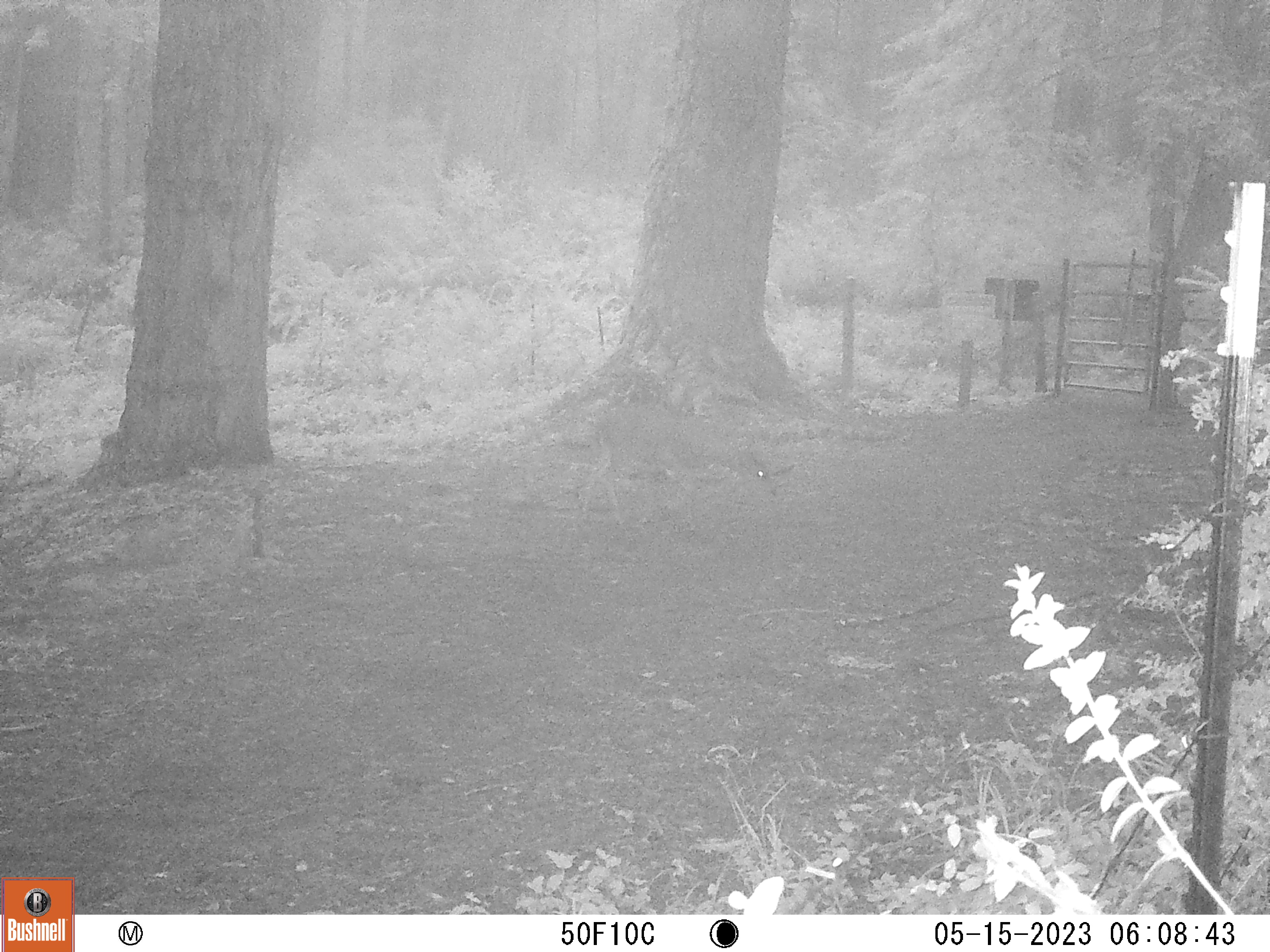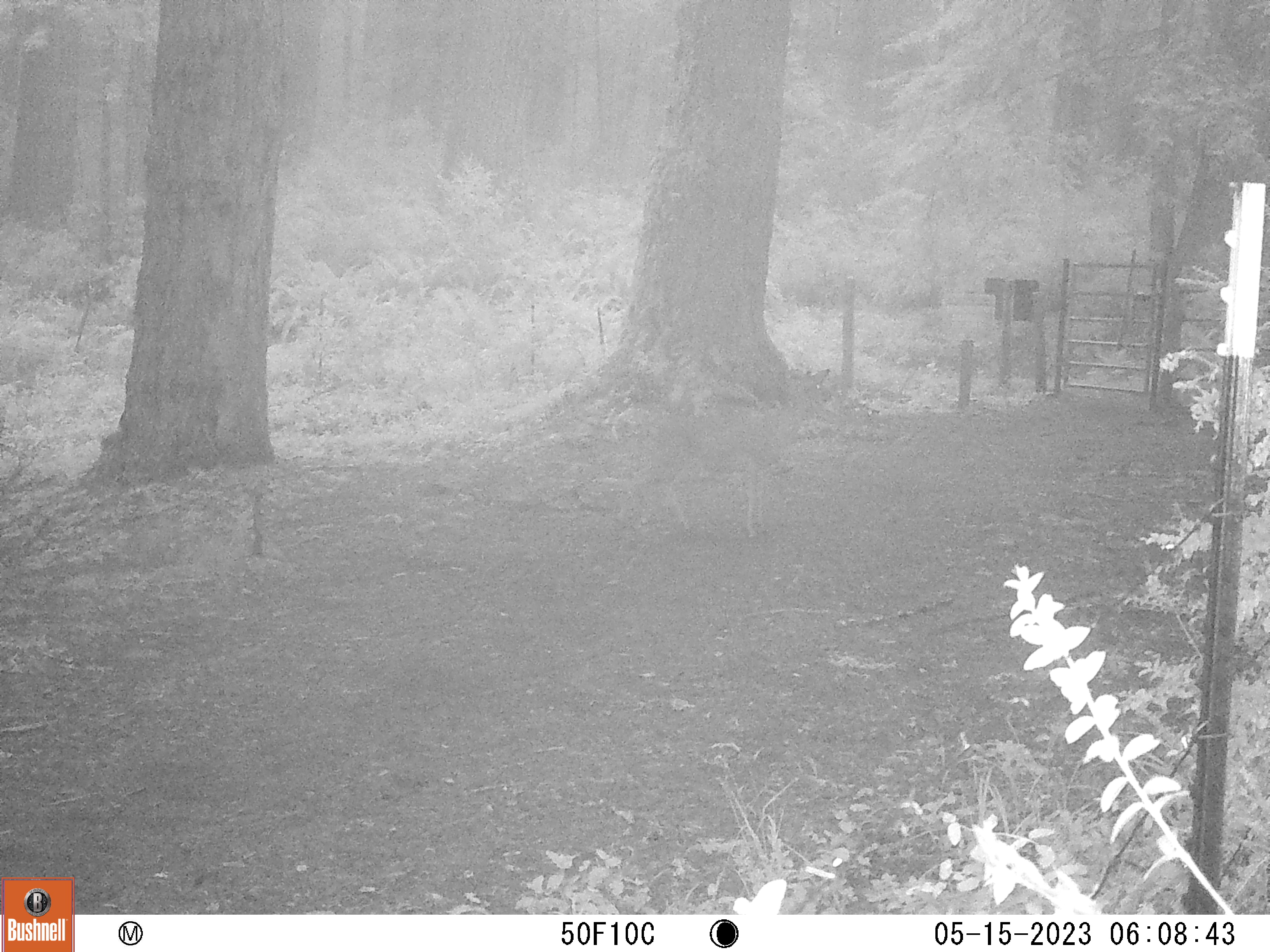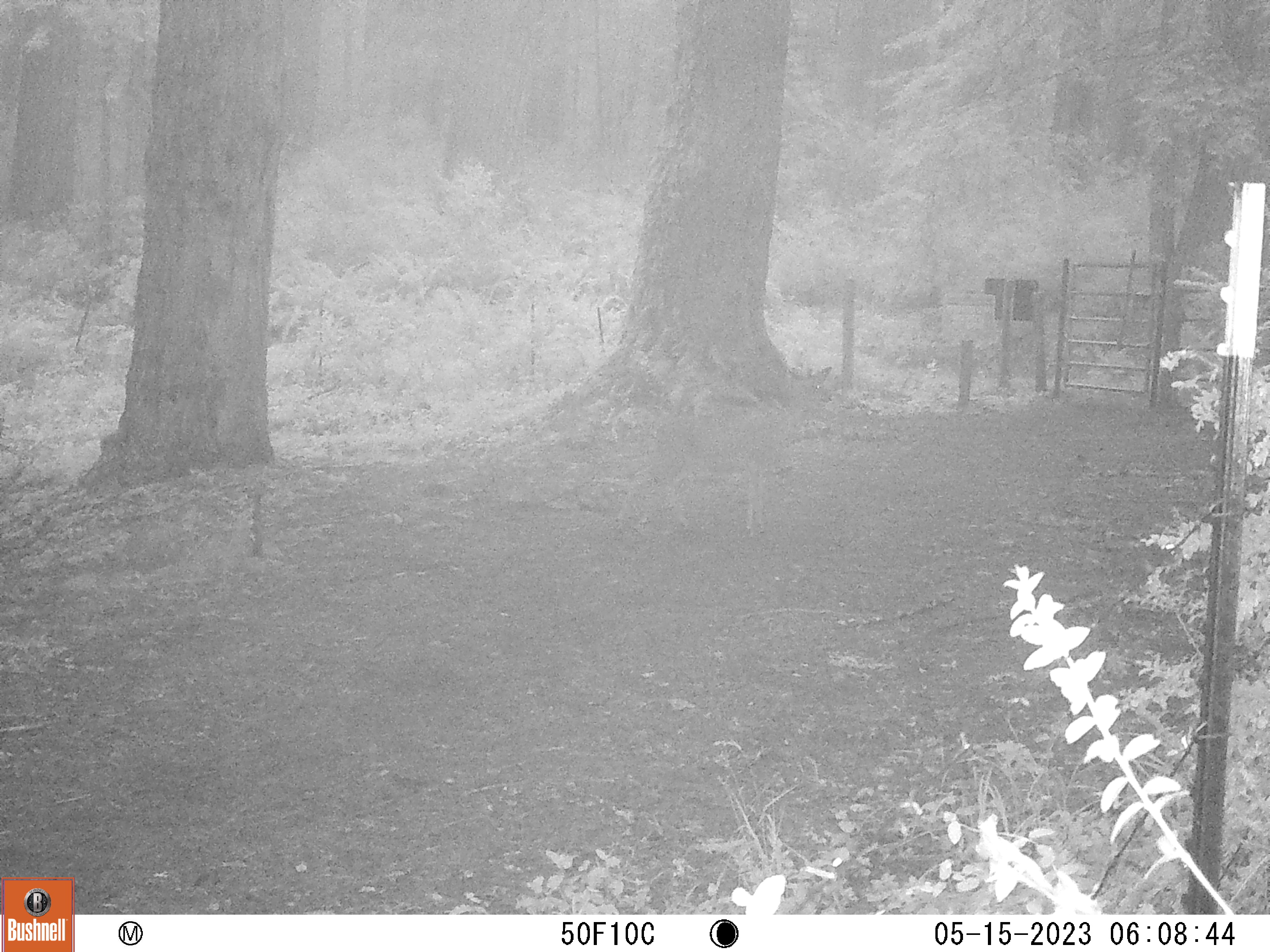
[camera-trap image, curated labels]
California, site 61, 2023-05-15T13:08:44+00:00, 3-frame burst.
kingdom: Animalia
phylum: Chordata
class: Mammalia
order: Artiodactyla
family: Cervidae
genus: Odocoileus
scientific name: Odocoileus hemionus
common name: mule deer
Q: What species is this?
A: Mule deer (Odocoileus hemionus).